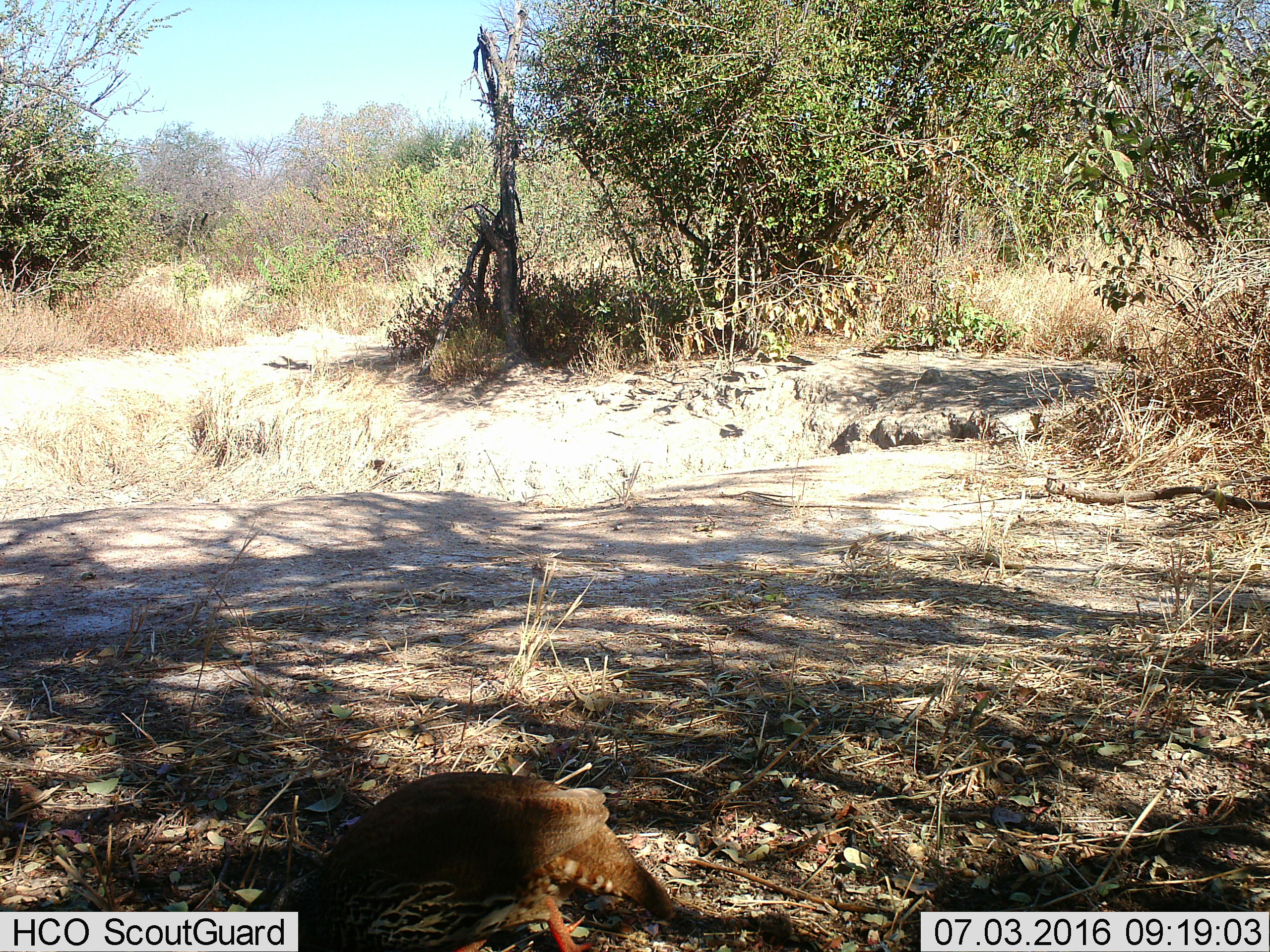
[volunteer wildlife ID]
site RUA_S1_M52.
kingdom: Animalia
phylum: Chordata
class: Aves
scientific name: Aves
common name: bird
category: birdother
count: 1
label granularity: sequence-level